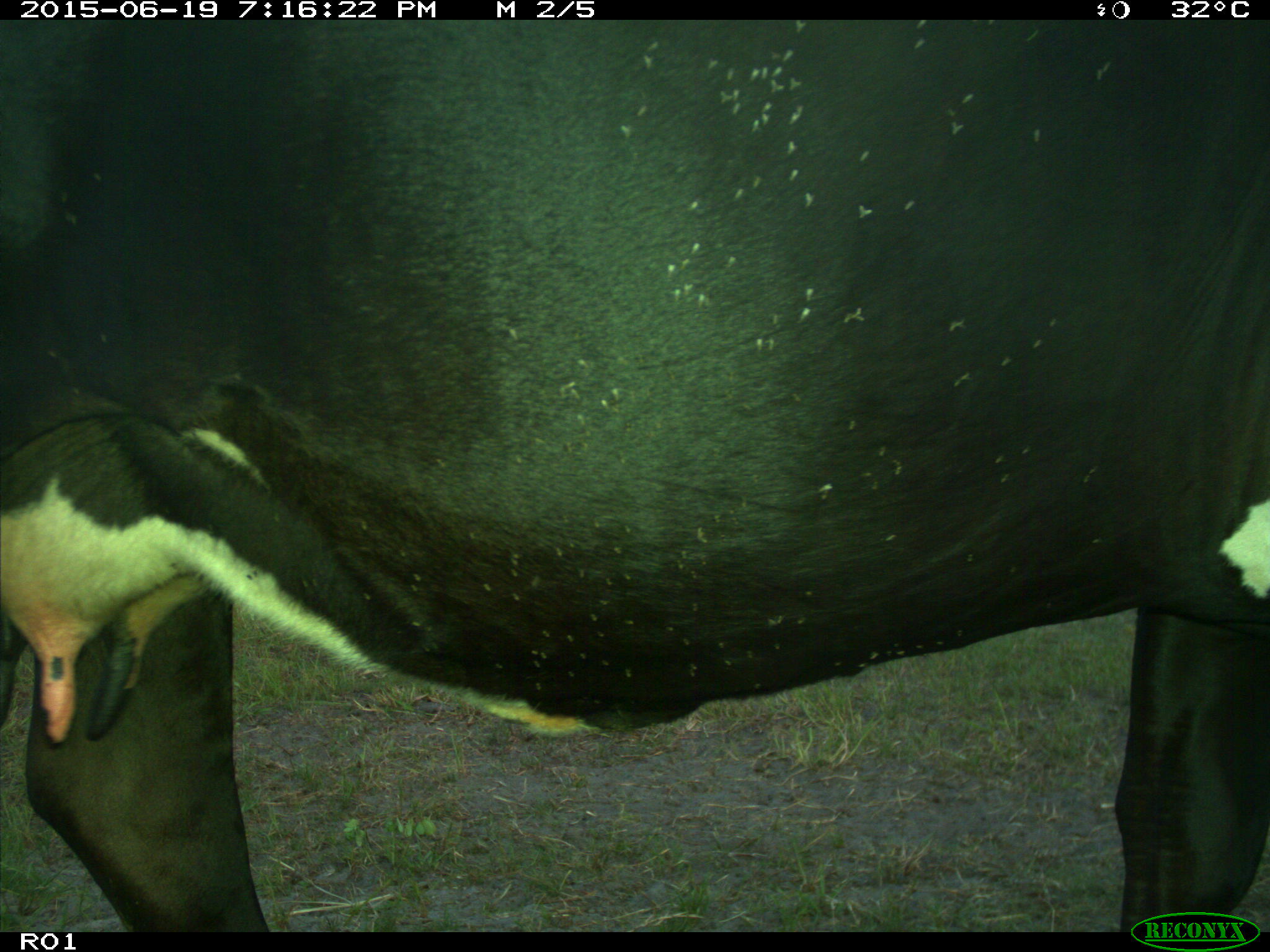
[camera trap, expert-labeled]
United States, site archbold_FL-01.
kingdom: Animalia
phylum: Chordata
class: Mammalia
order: Artiodactyla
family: Bovidae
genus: Bos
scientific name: Bos taurus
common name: domestic cow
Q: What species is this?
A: Bos taurus (domestic cow).